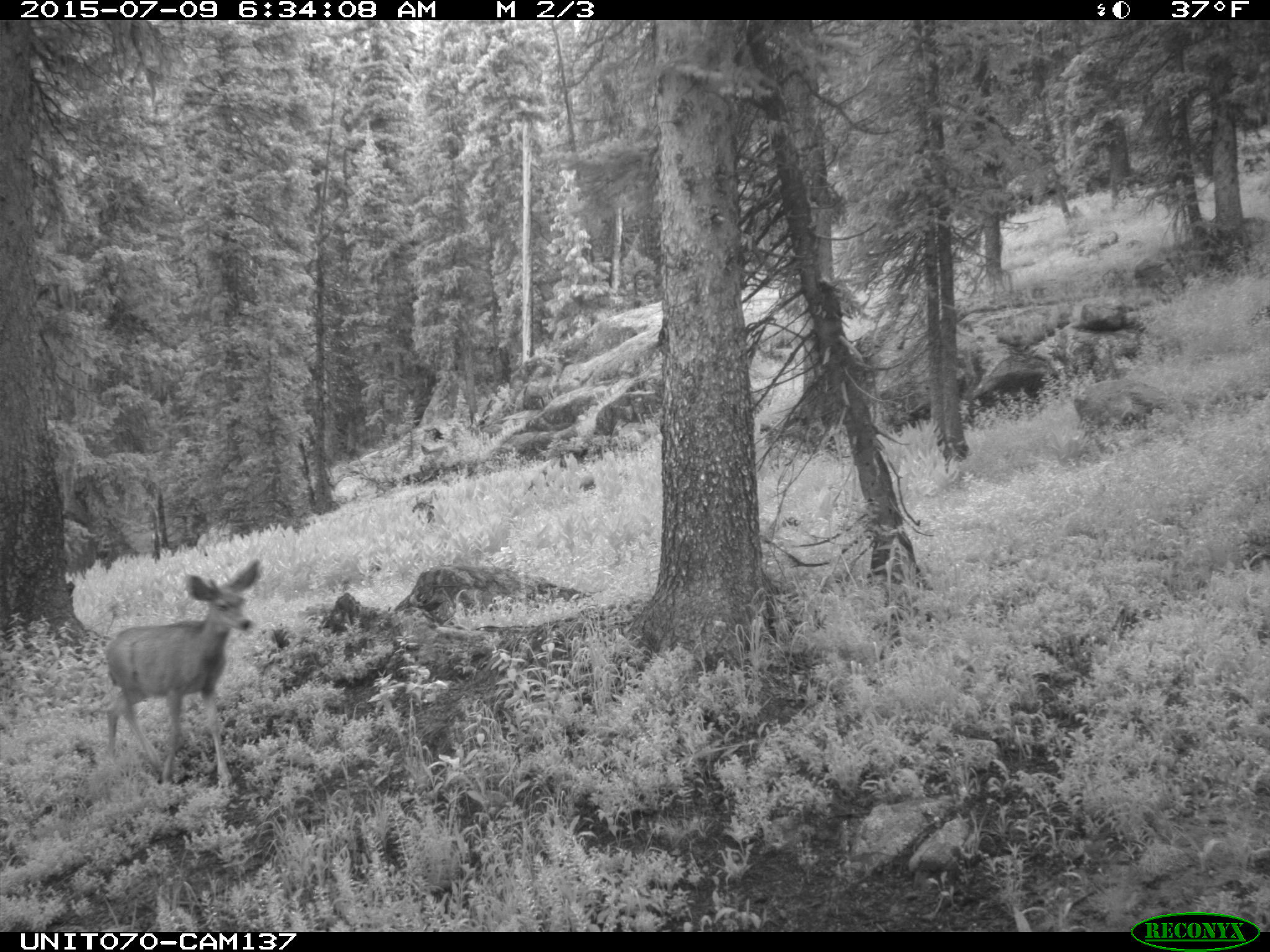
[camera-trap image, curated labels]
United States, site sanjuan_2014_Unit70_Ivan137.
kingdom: Animalia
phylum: Chordata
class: Mammalia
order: Artiodactyla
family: Cervidae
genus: Odocoileus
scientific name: Odocoileus hemionus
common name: mule deer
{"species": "Odocoileus hemionus (mule deer)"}